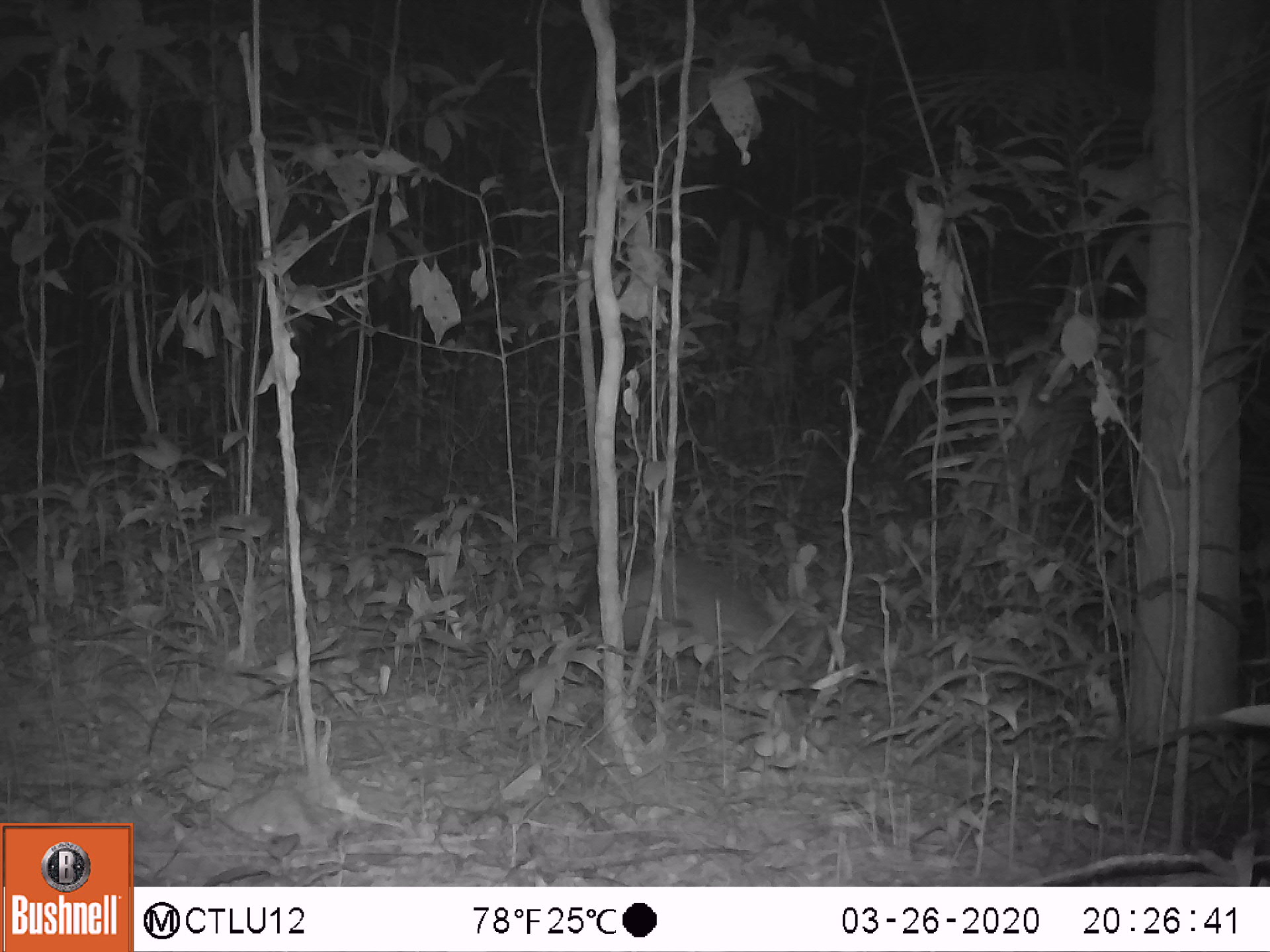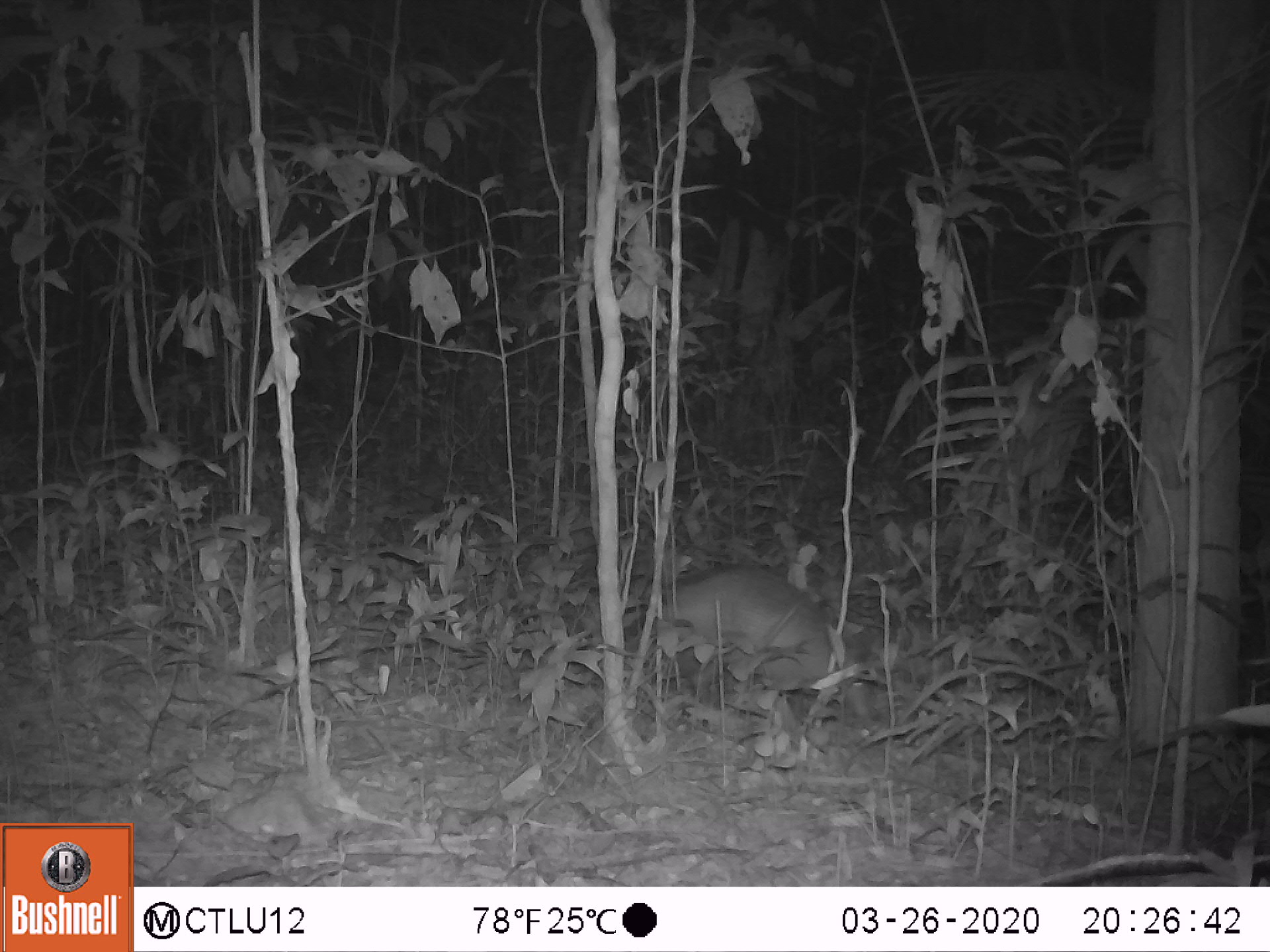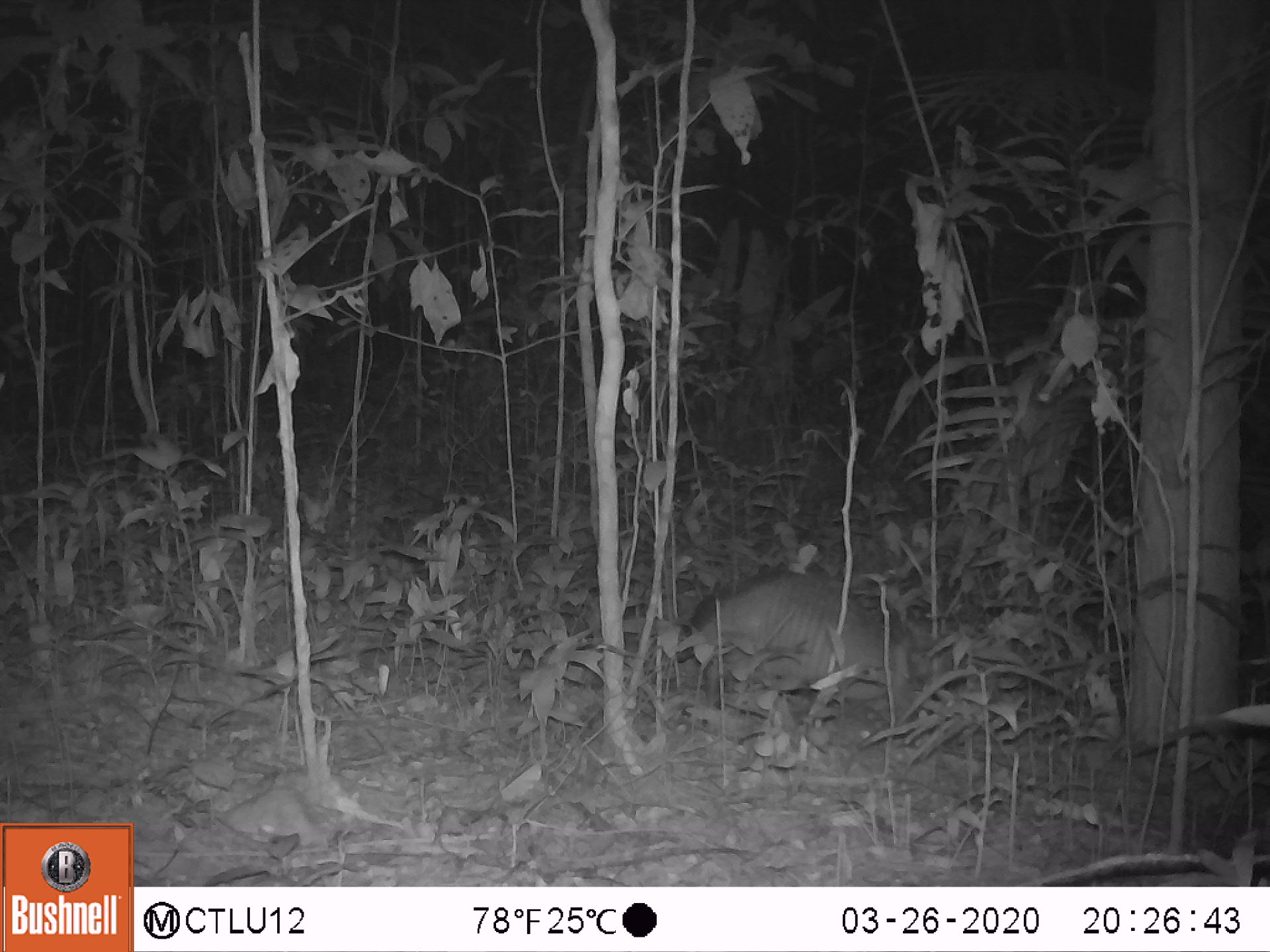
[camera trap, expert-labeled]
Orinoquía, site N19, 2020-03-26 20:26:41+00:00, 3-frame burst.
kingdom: Animalia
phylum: Chordata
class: Mammalia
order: Cingulata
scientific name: Cingulata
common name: armadillo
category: unknown armadillo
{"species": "unknown armadillo (armadillo) (Cingulata)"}